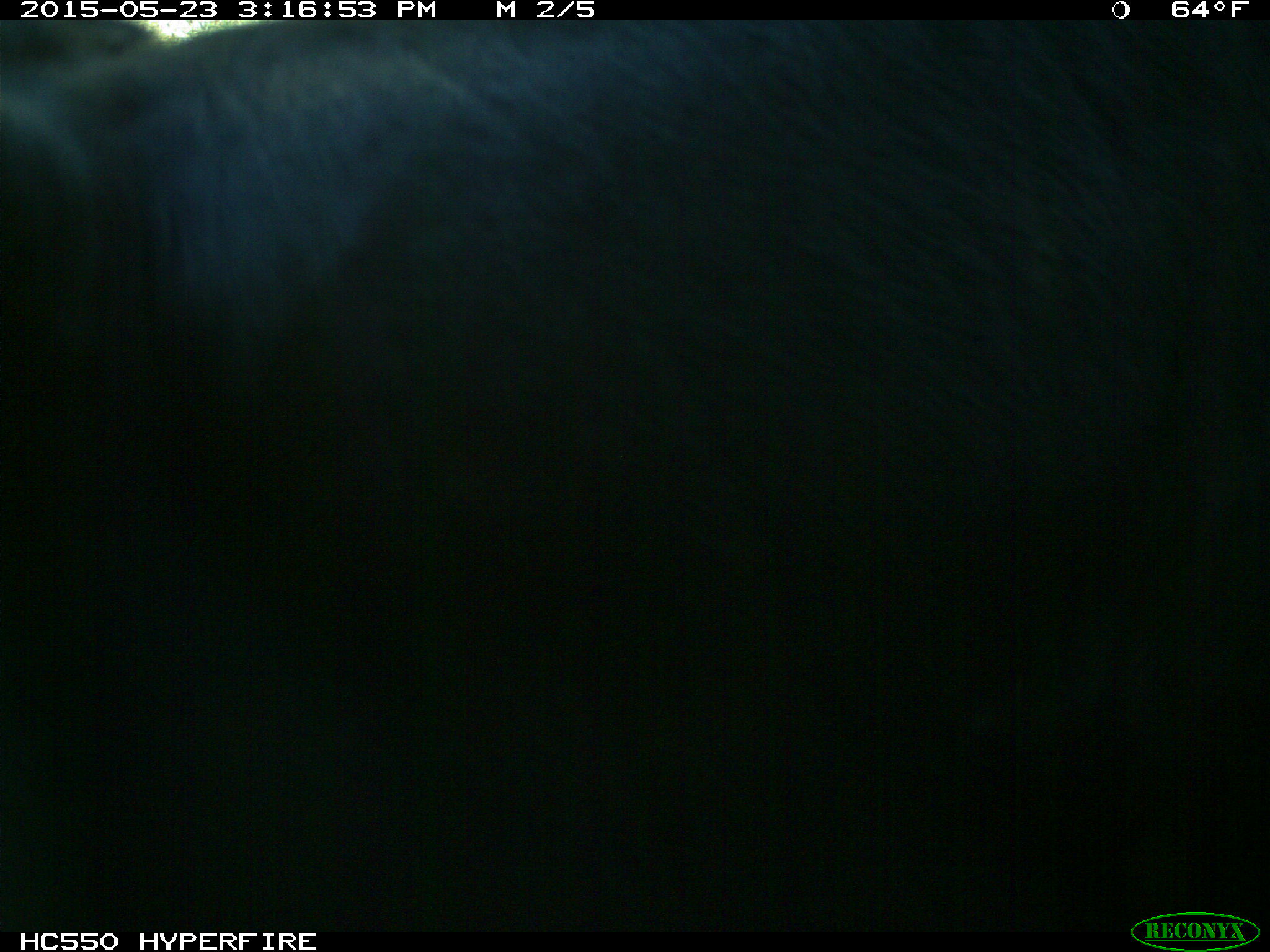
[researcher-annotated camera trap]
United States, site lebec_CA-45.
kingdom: Animalia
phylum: Chordata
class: Mammalia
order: Artiodactyla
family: Bovidae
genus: Bos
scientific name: Bos taurus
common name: domestic cow